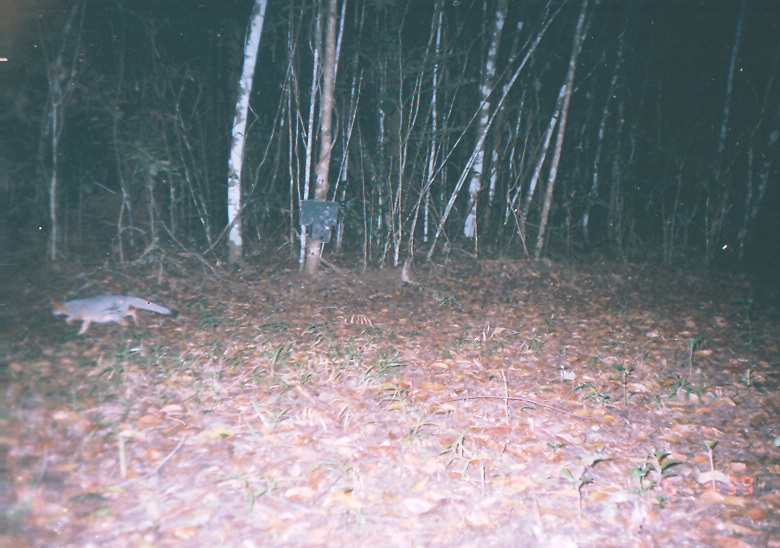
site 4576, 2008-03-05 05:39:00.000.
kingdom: Animalia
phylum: Chordata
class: Mammalia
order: Carnivora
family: Canidae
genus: Urocyon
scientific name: Urocyon cinereoargenteus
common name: gray fox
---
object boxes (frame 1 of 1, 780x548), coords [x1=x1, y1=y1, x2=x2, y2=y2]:
urocyon cinereoargenteus: [x1=48, y1=293, x2=179, y2=336]